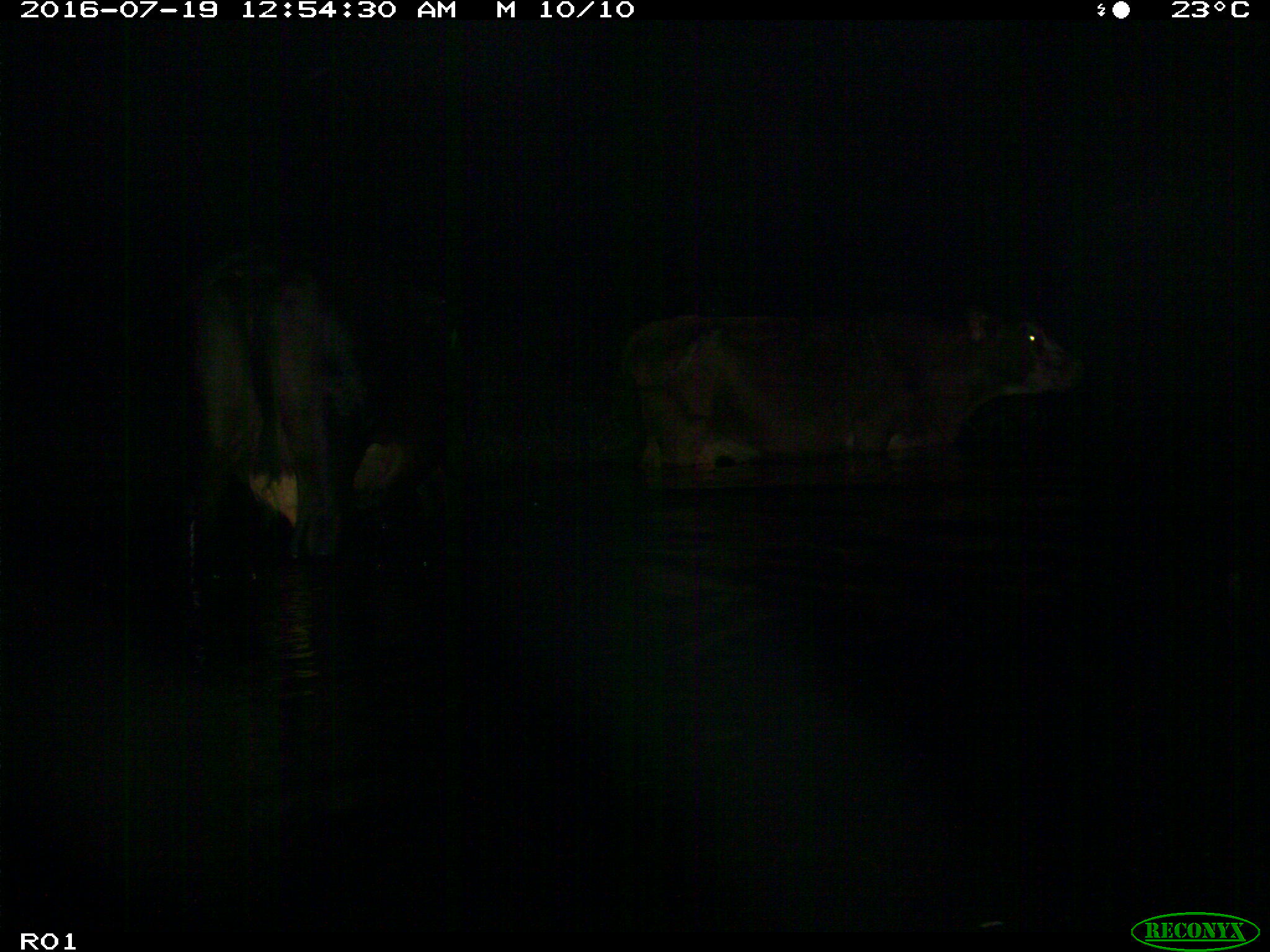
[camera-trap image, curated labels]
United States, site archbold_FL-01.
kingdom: Animalia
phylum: Chordata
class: Mammalia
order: Artiodactyla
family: Bovidae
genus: Bos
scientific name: Bos taurus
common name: domestic cow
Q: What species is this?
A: Bos taurus (domestic cow).